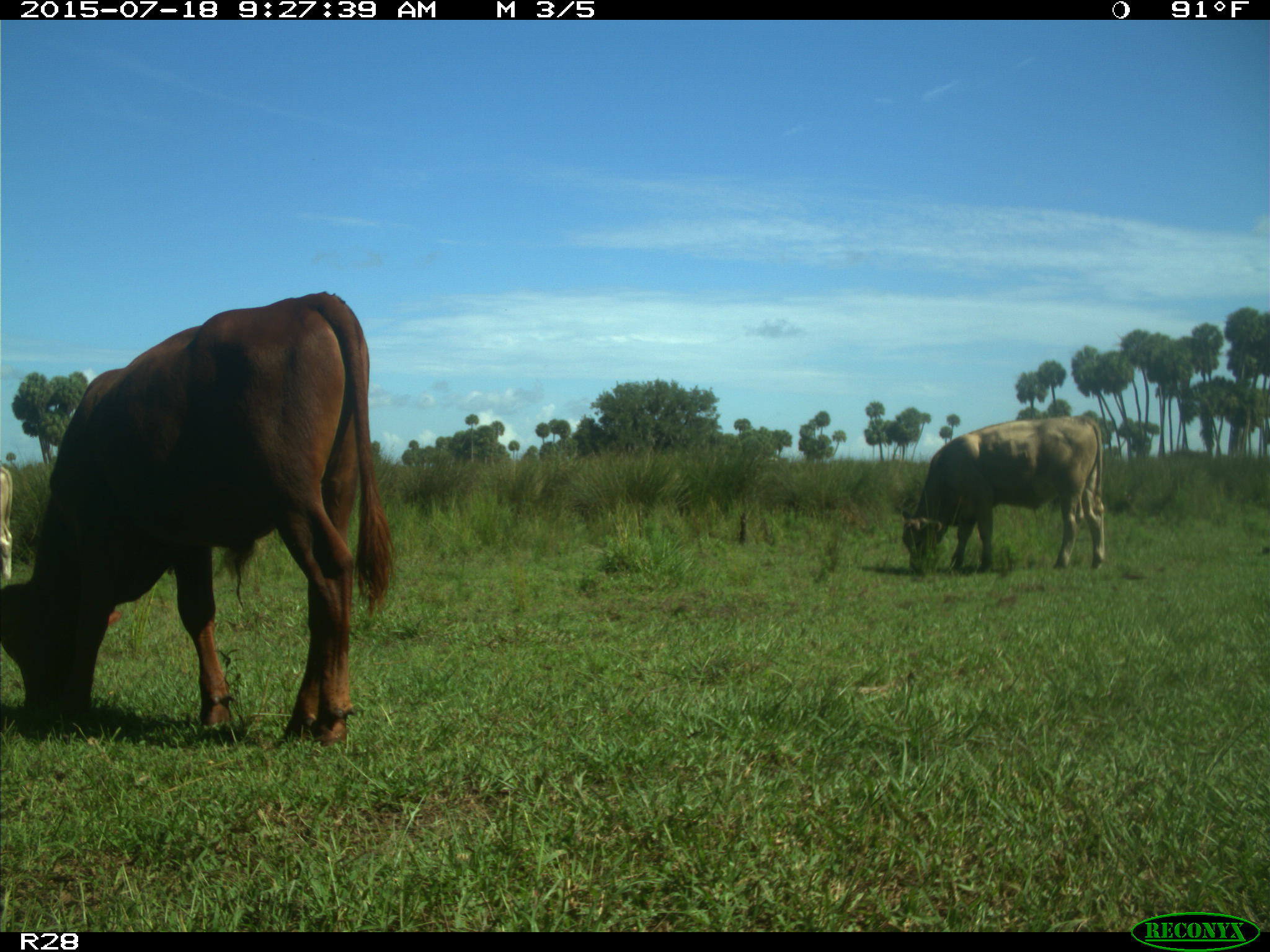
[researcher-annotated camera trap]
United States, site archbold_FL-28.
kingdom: Animalia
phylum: Chordata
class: Mammalia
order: Artiodactyla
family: Bovidae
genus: Bos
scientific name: Bos taurus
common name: domestic cow